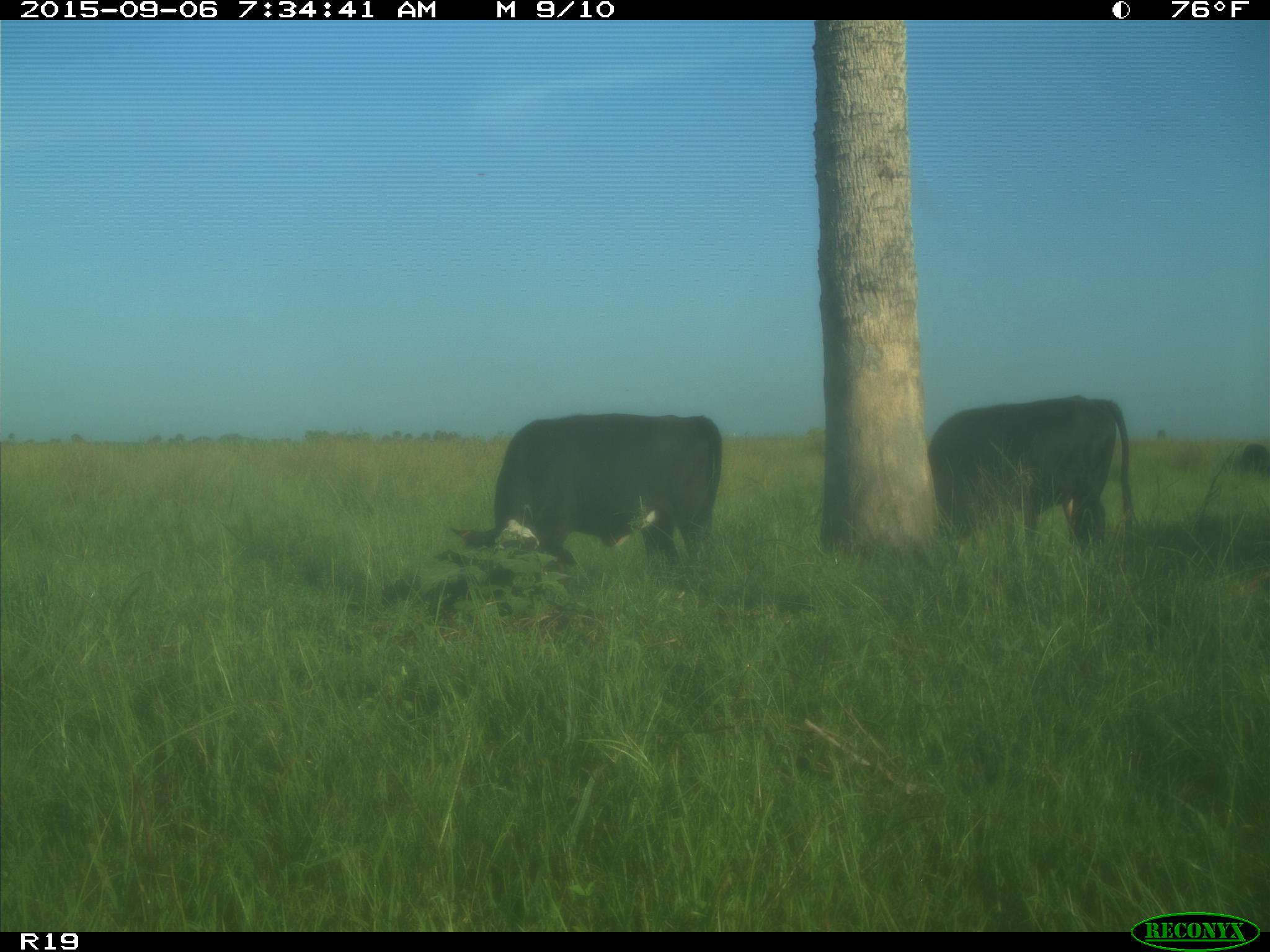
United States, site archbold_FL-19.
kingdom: Animalia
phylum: Chordata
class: Mammalia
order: Artiodactyla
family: Bovidae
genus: Bos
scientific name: Bos taurus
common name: domestic cow